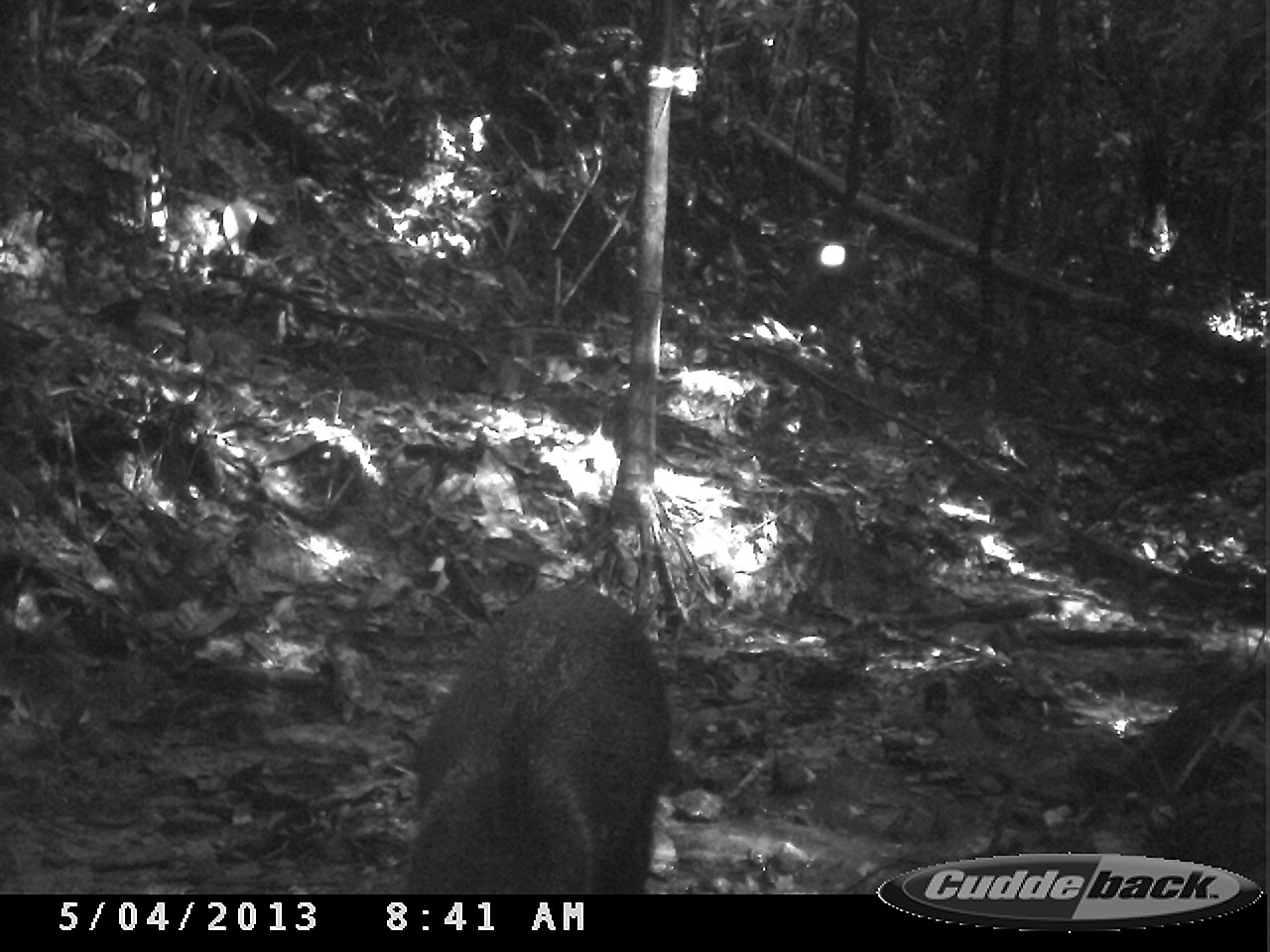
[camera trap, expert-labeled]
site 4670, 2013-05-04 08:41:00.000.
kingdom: Animalia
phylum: Chordata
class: Mammalia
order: Artiodactyla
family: Tayassuidae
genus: Pecari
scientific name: Pecari tajacu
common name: collared peccary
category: tayassu tajacu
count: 3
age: adult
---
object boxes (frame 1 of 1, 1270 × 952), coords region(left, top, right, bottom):
tayassu tajacu: region(404, 581, 674, 894)